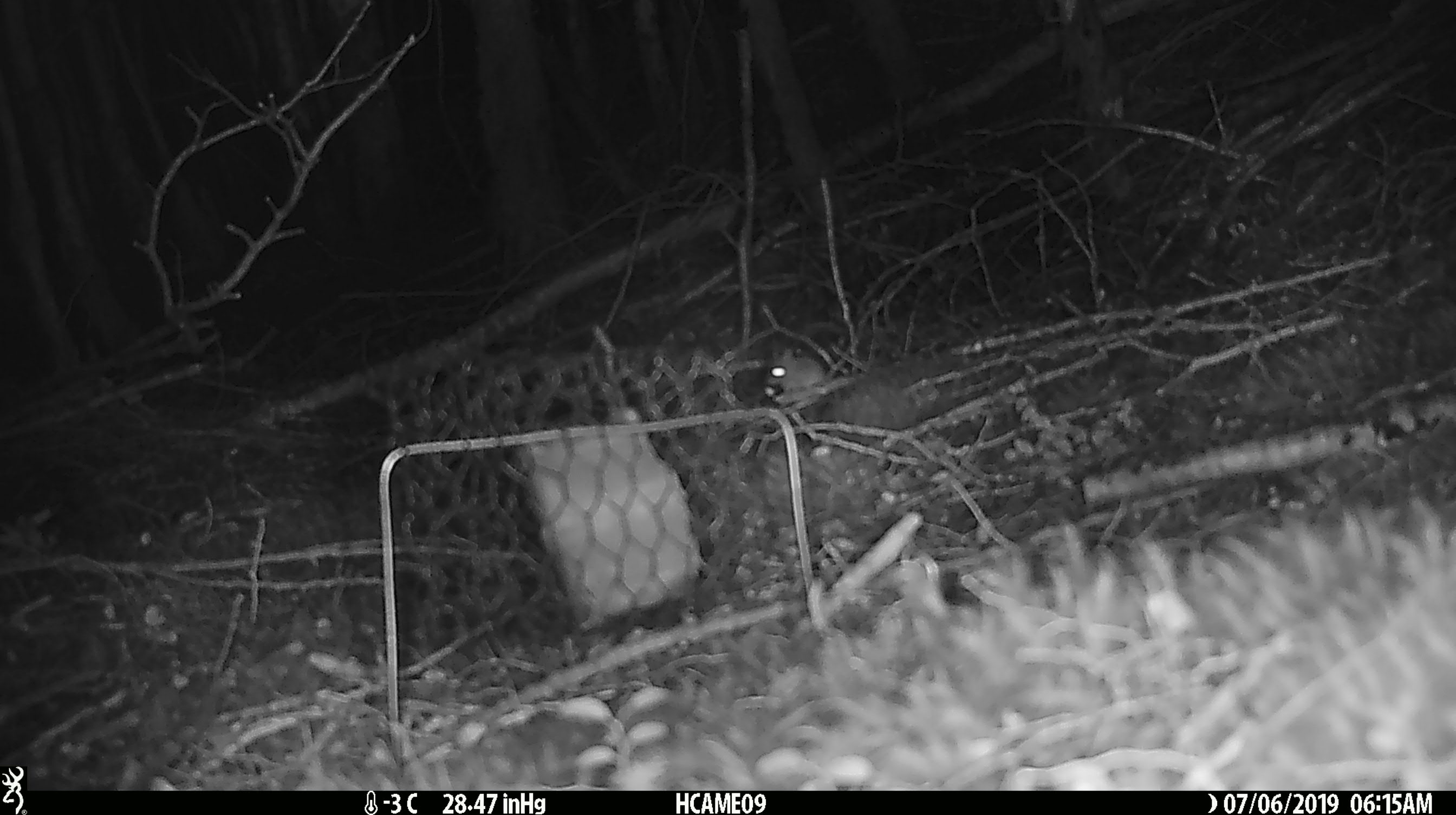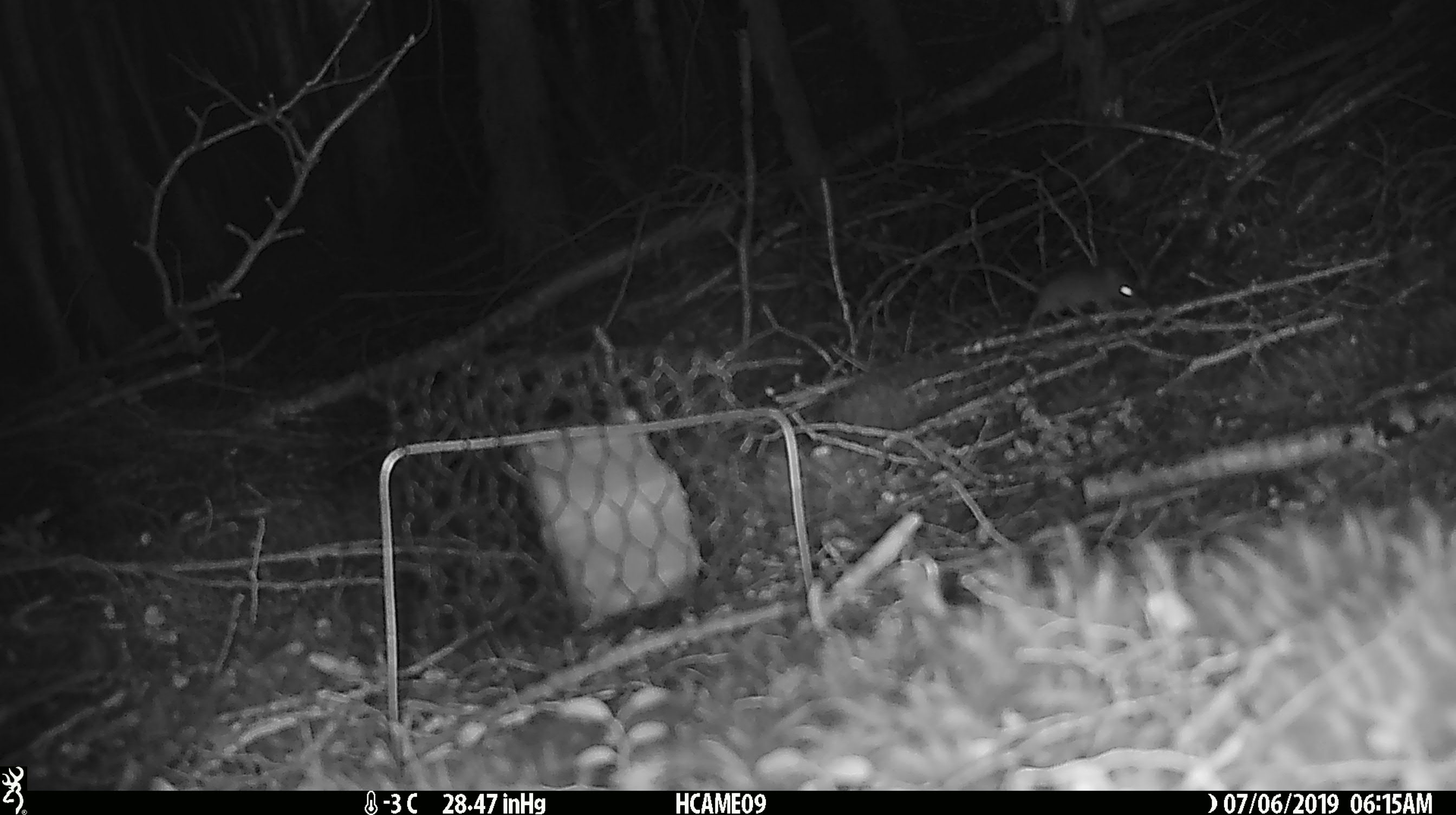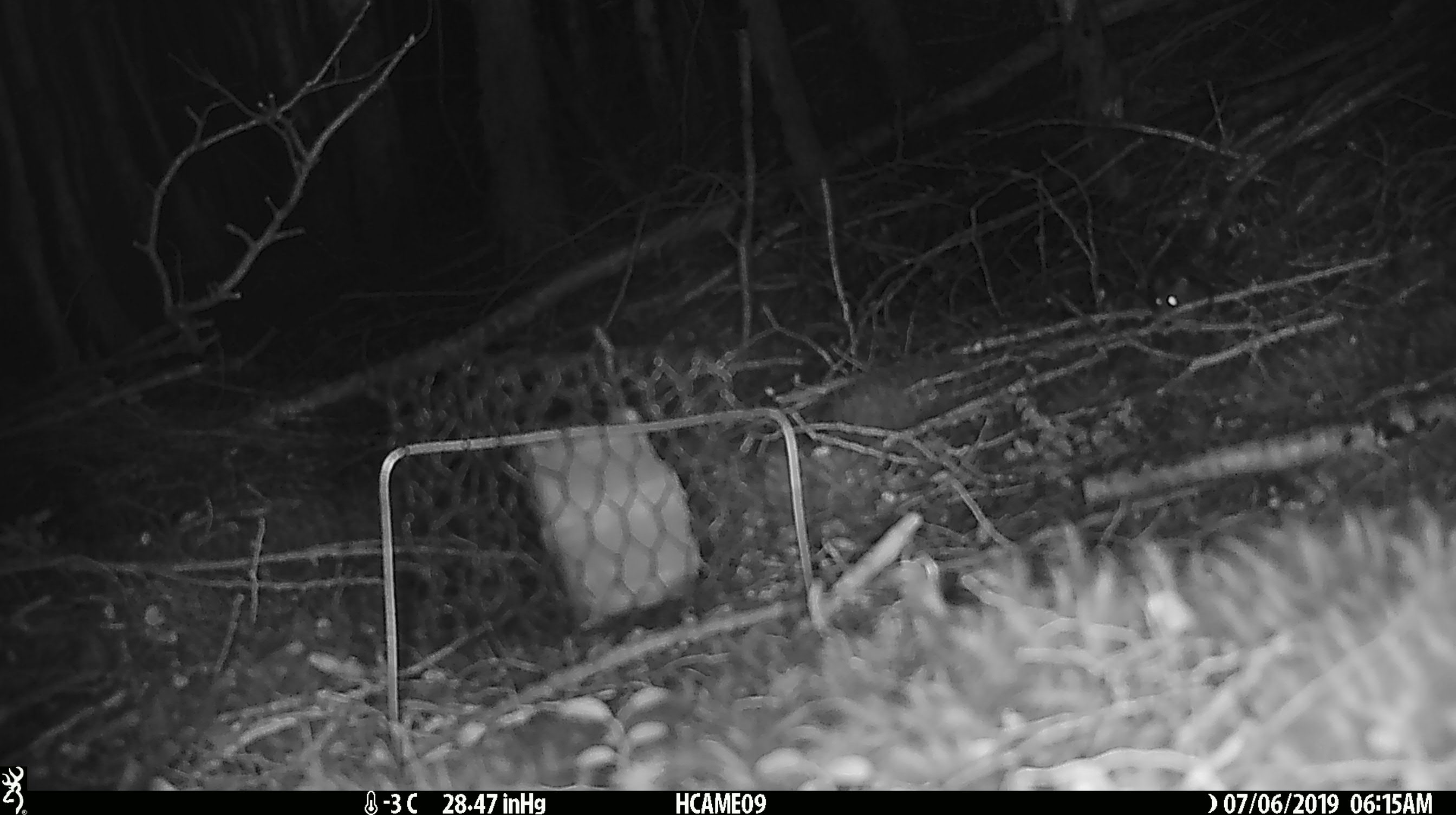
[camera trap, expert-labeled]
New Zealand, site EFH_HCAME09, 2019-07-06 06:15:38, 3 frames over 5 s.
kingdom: Animalia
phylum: Chordata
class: Mammalia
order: Rodentia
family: Muridae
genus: Mus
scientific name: Mus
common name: mouse